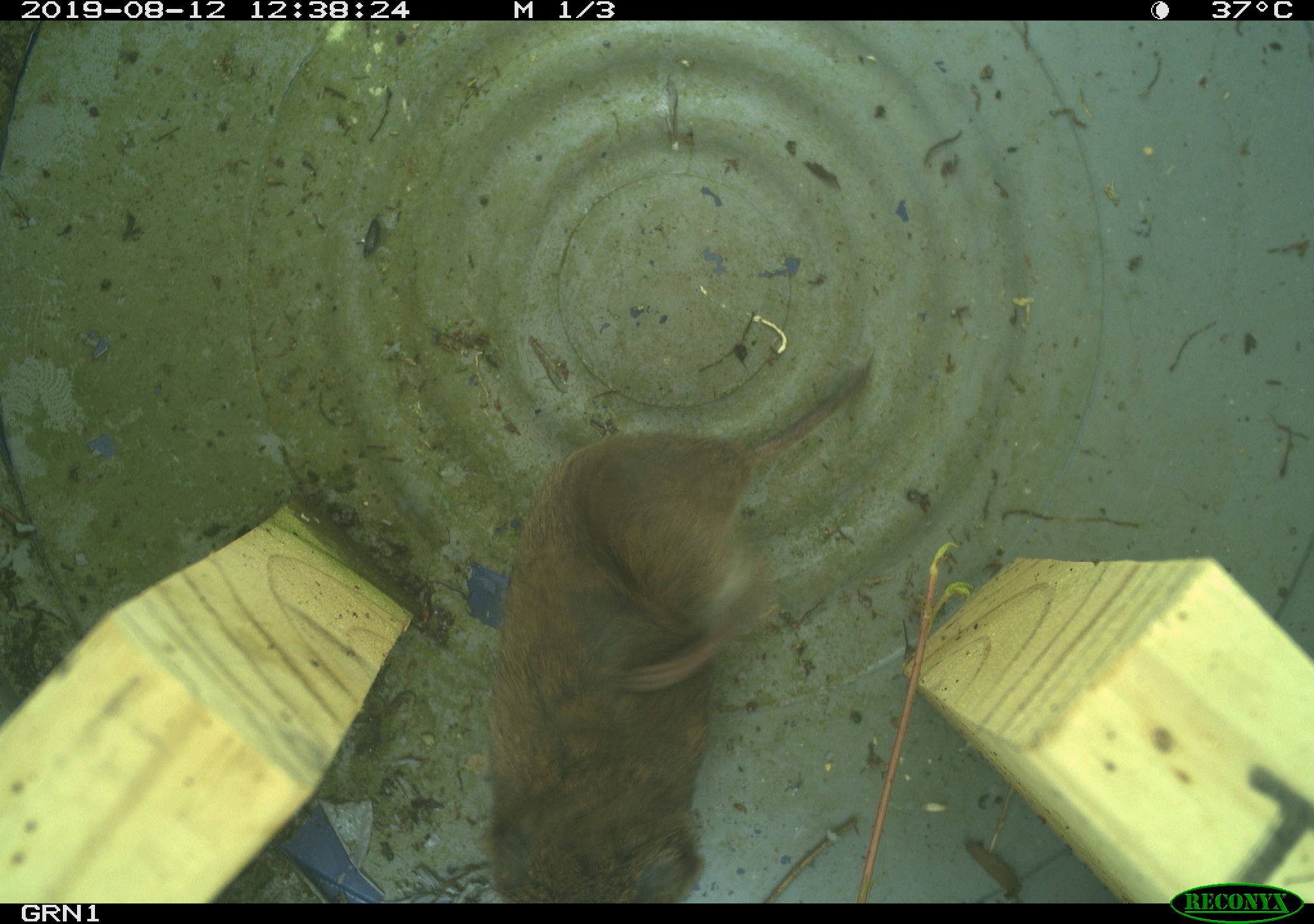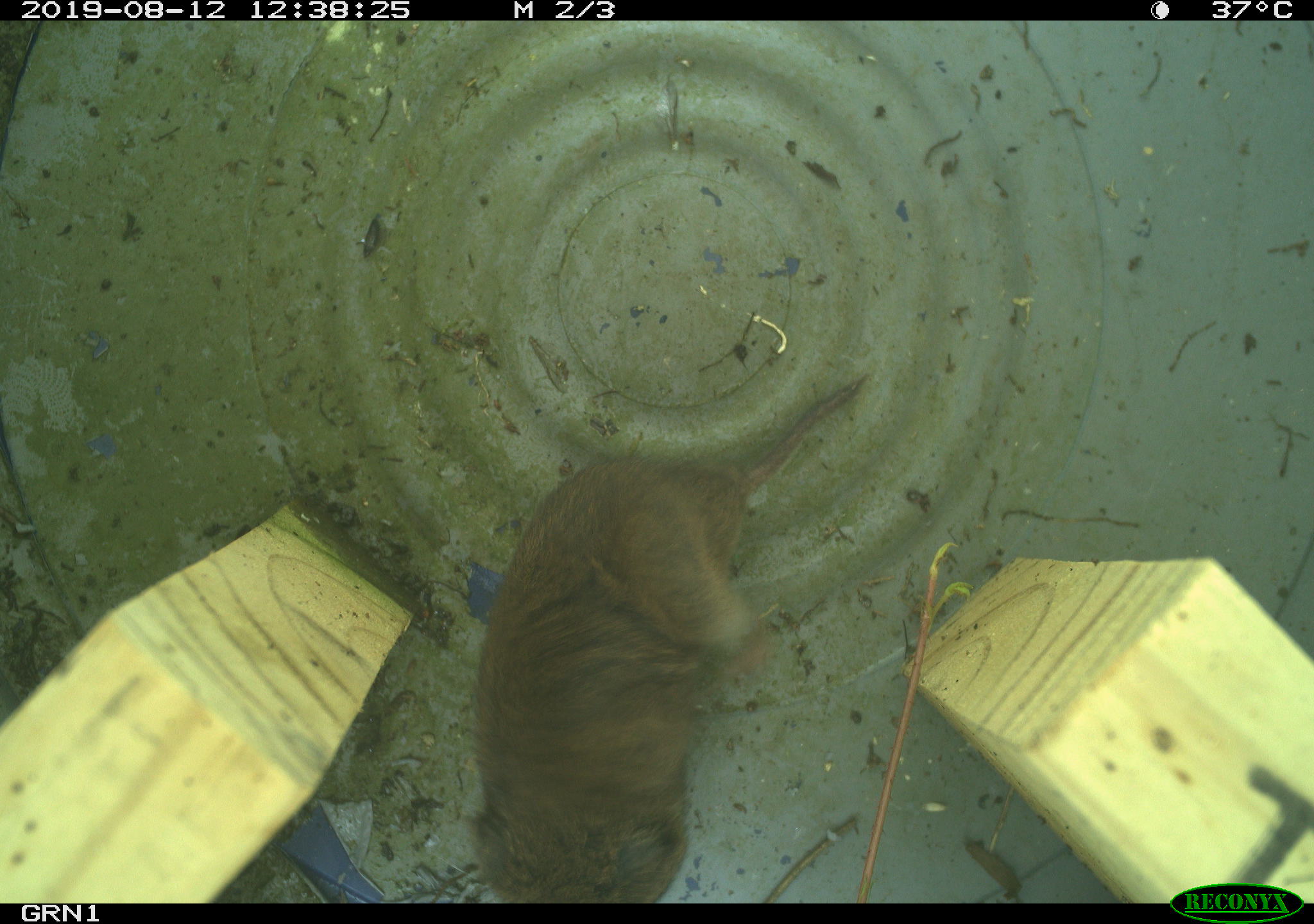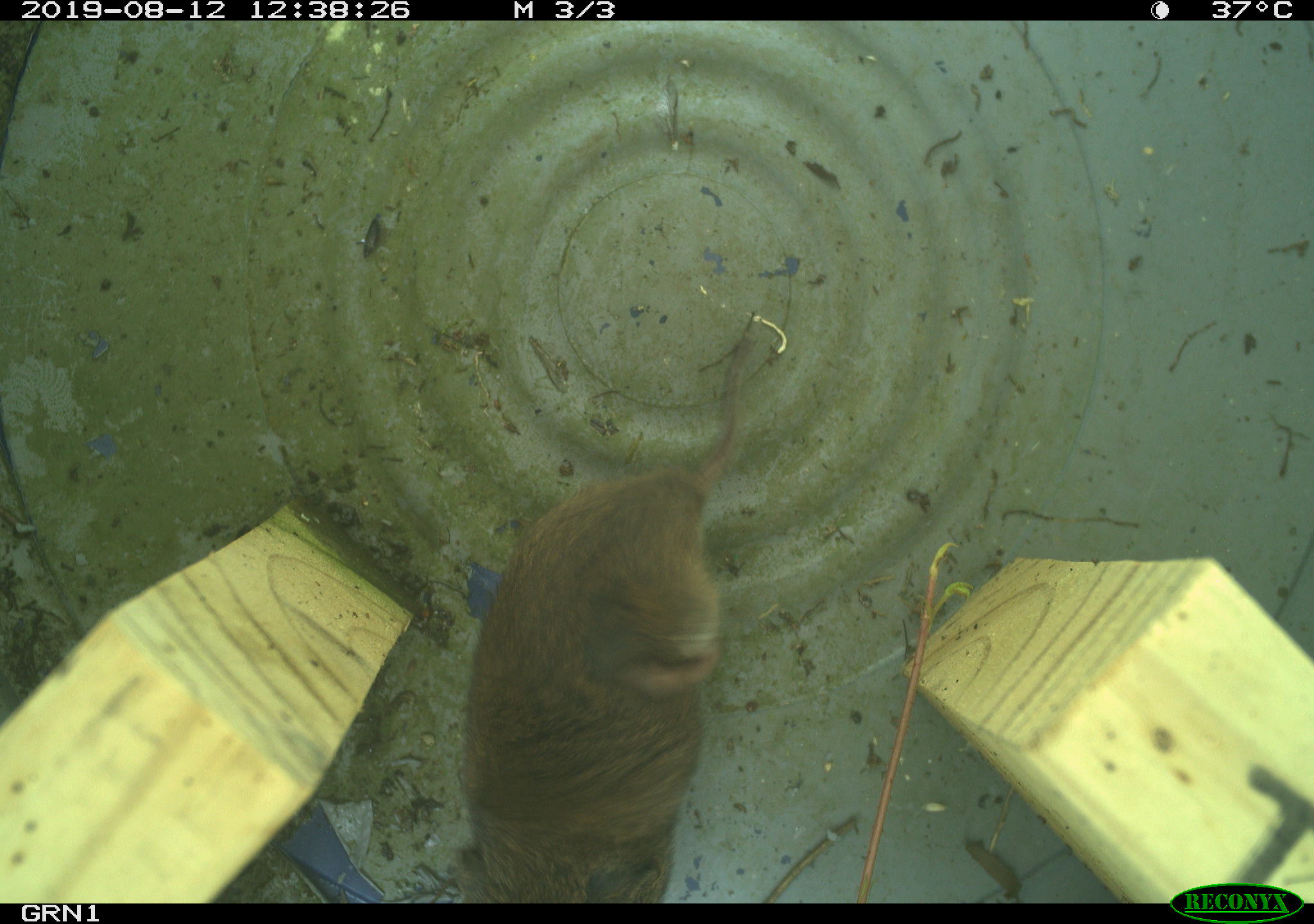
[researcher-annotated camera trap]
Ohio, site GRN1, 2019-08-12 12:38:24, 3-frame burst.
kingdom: Animalia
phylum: Chordata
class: Mammalia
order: Rodentia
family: Cricetidae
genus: Microtus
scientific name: Microtus pennsylvanicus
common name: meadow vole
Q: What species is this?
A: Meadow vole (Microtus pennsylvanicus).